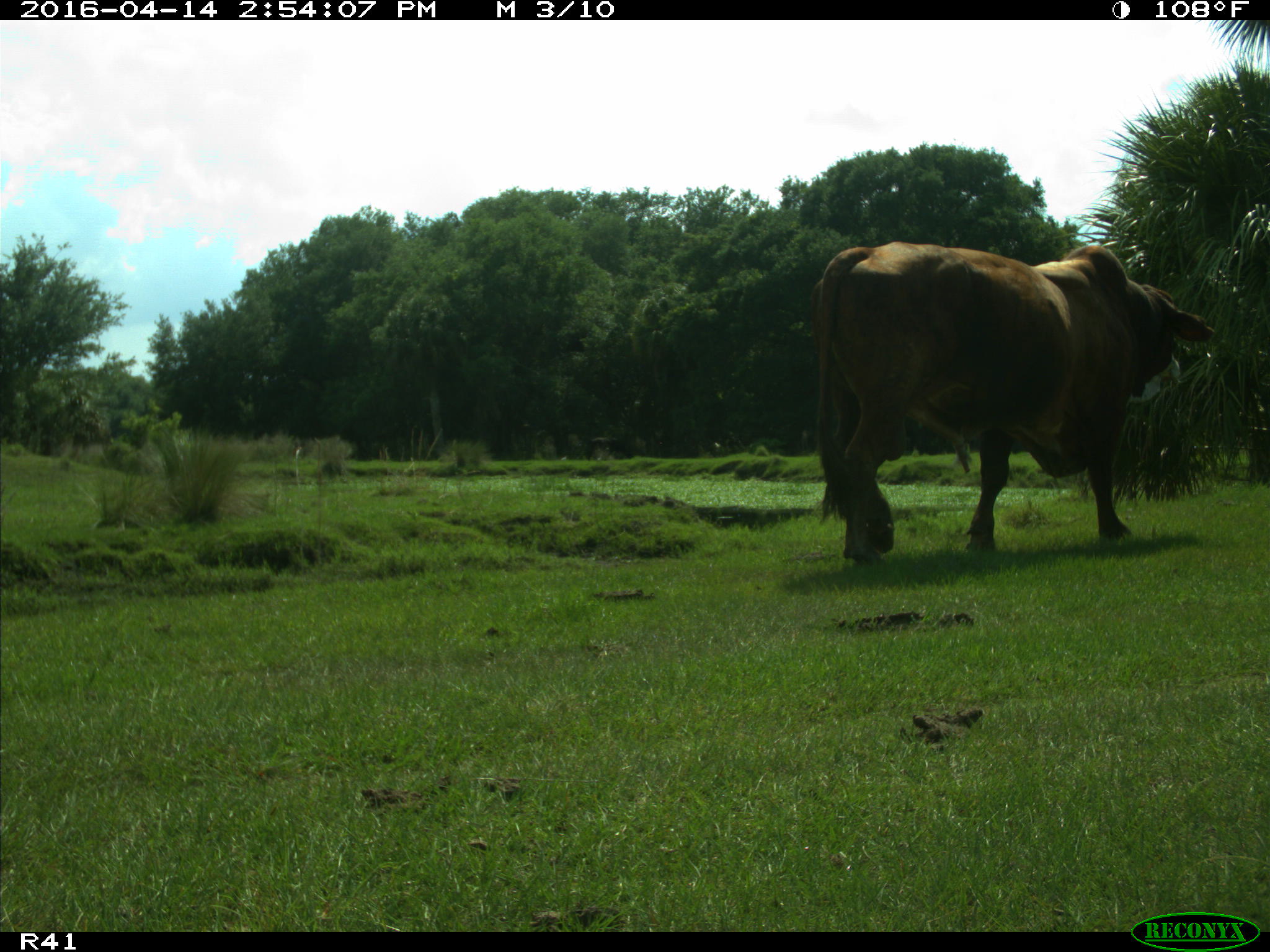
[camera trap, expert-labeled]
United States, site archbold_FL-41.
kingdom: Animalia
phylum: Chordata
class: Mammalia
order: Artiodactyla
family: Bovidae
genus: Bos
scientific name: Bos taurus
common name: domestic cow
Bos taurus (domestic cow).